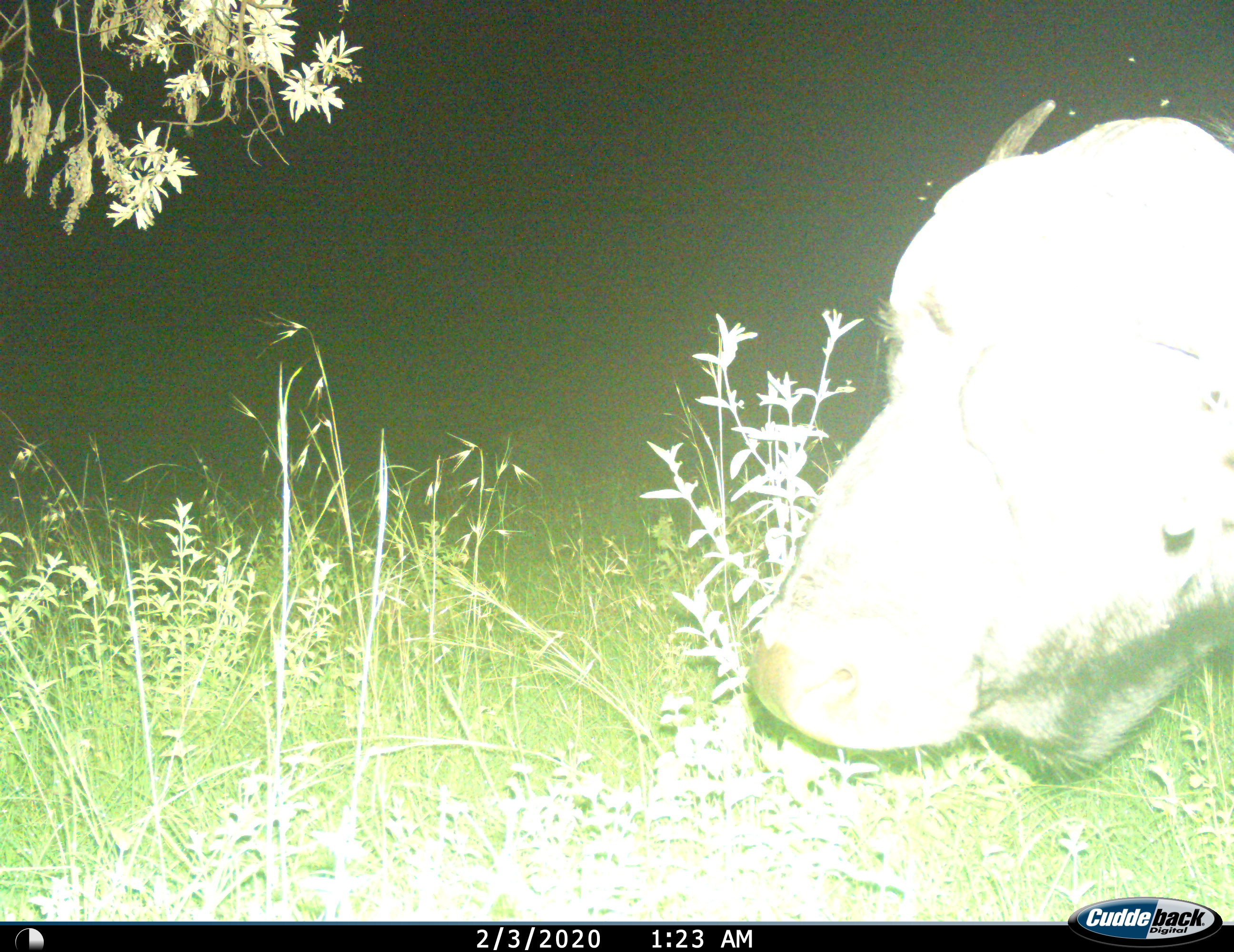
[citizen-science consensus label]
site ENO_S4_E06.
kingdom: Animalia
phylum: Chordata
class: Mammalia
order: Artiodactyla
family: Bovidae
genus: Syncerus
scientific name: Syncerus caffer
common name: african buffalo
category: buffalo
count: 1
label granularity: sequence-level